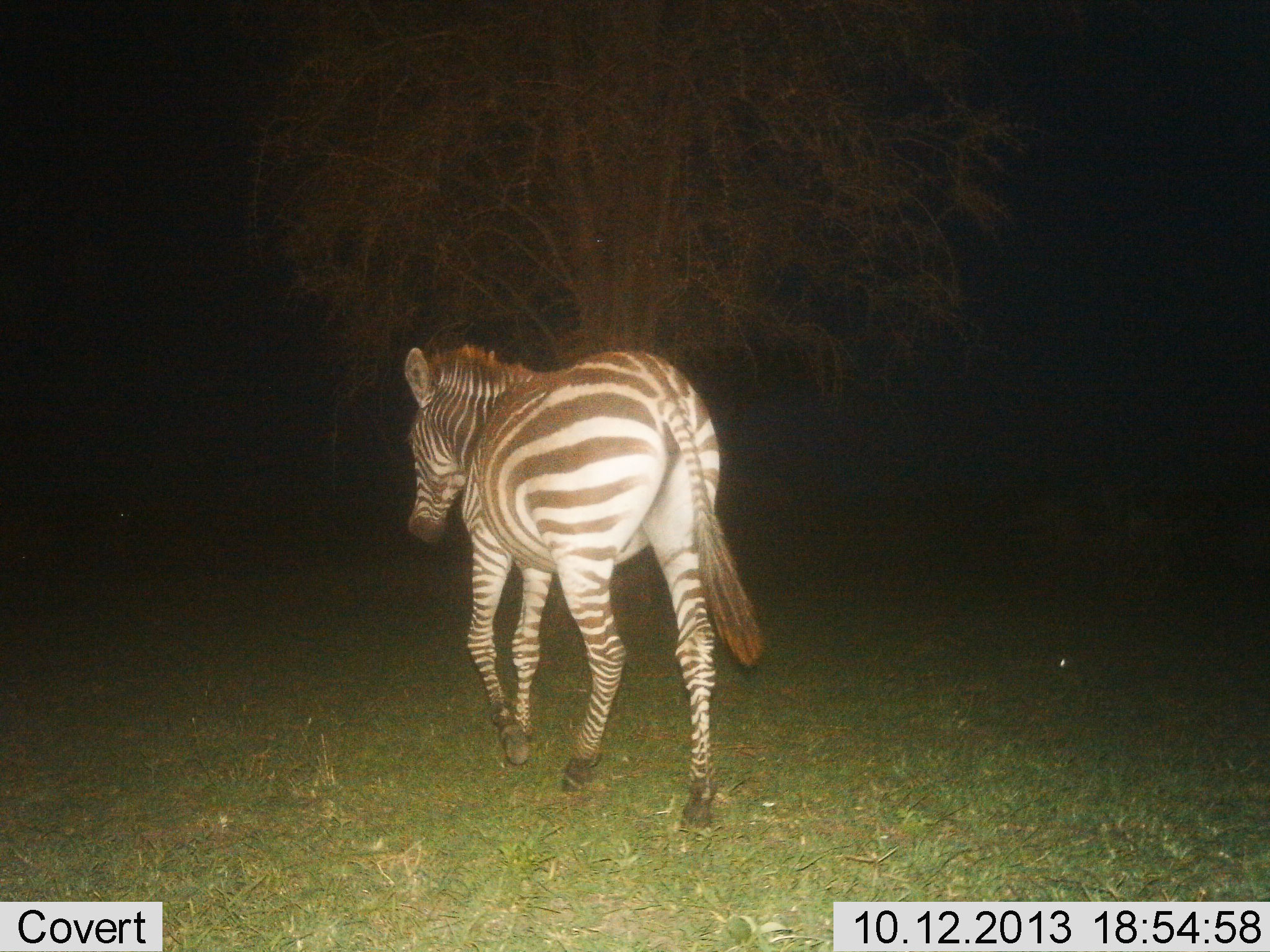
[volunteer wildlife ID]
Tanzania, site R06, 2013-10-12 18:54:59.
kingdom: Animalia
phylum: Chordata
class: Mammalia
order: Perissodactyla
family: Equidae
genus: Equus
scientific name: Equus quagga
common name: plains zebra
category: zebra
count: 1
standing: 9%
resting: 0%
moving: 88%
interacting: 6%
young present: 0%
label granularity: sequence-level